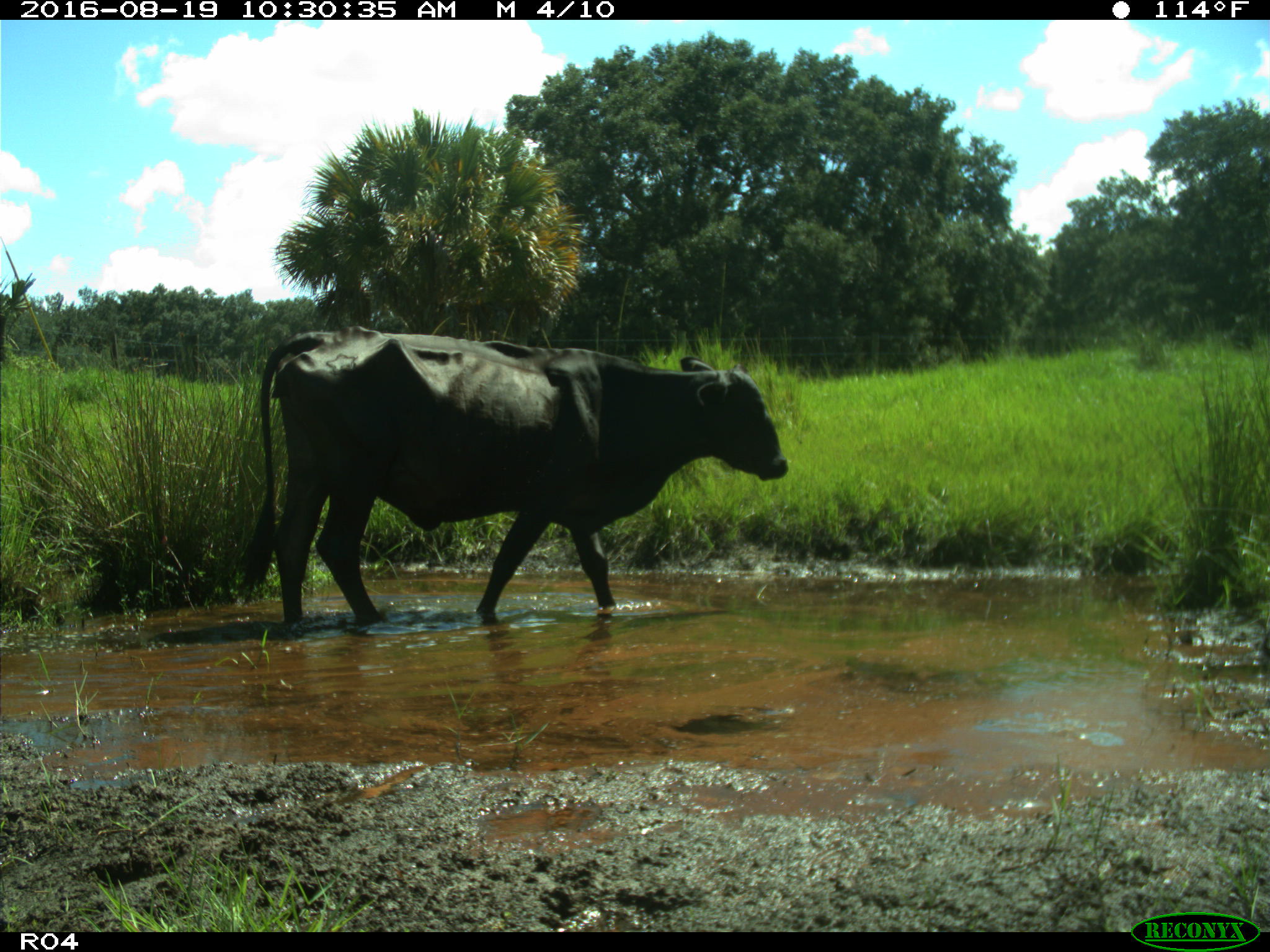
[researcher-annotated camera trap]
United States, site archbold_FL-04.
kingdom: Animalia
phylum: Chordata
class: Mammalia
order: Artiodactyla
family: Bovidae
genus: Bos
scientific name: Bos taurus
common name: domestic cow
Bos taurus (domestic cow).